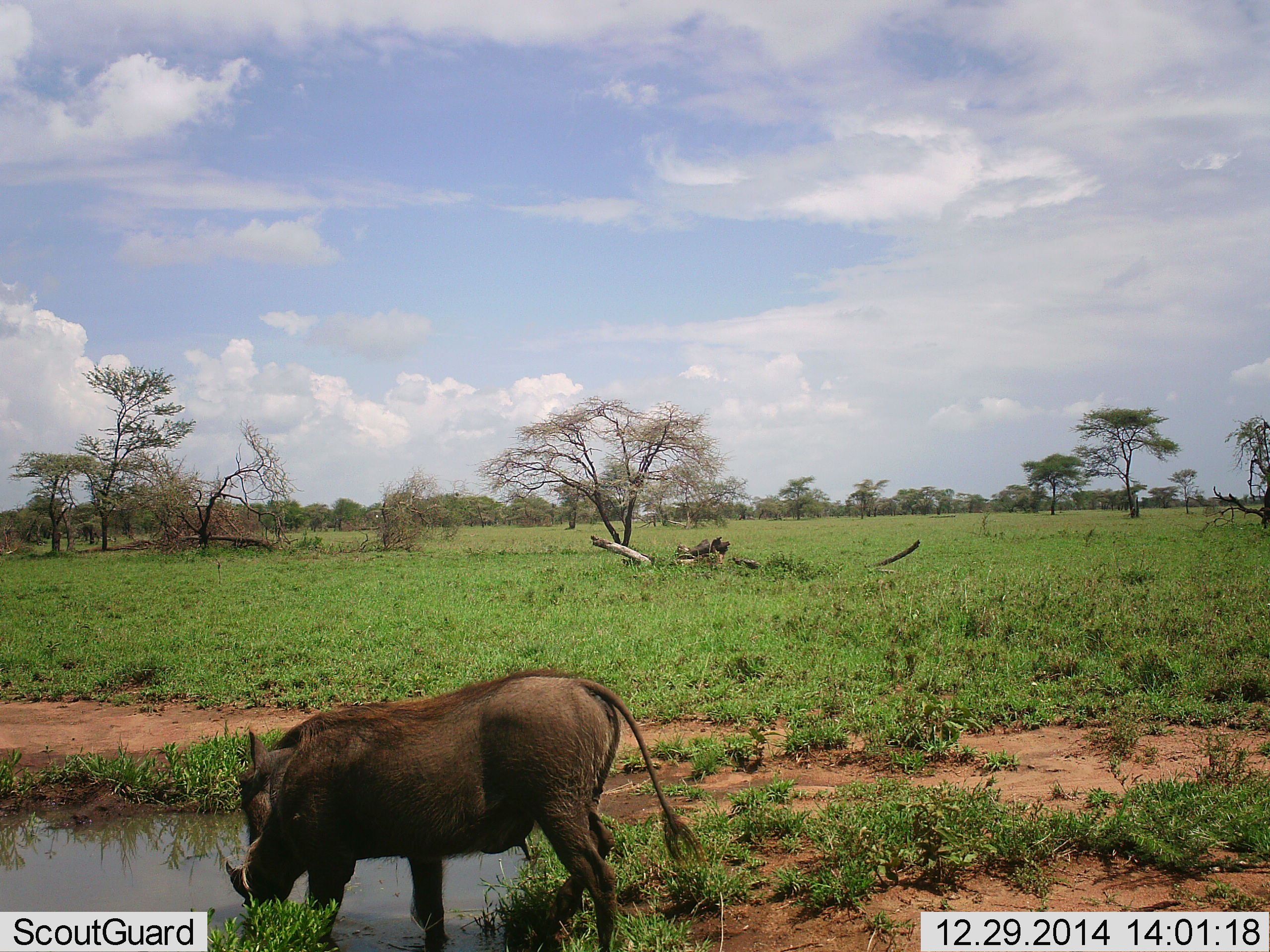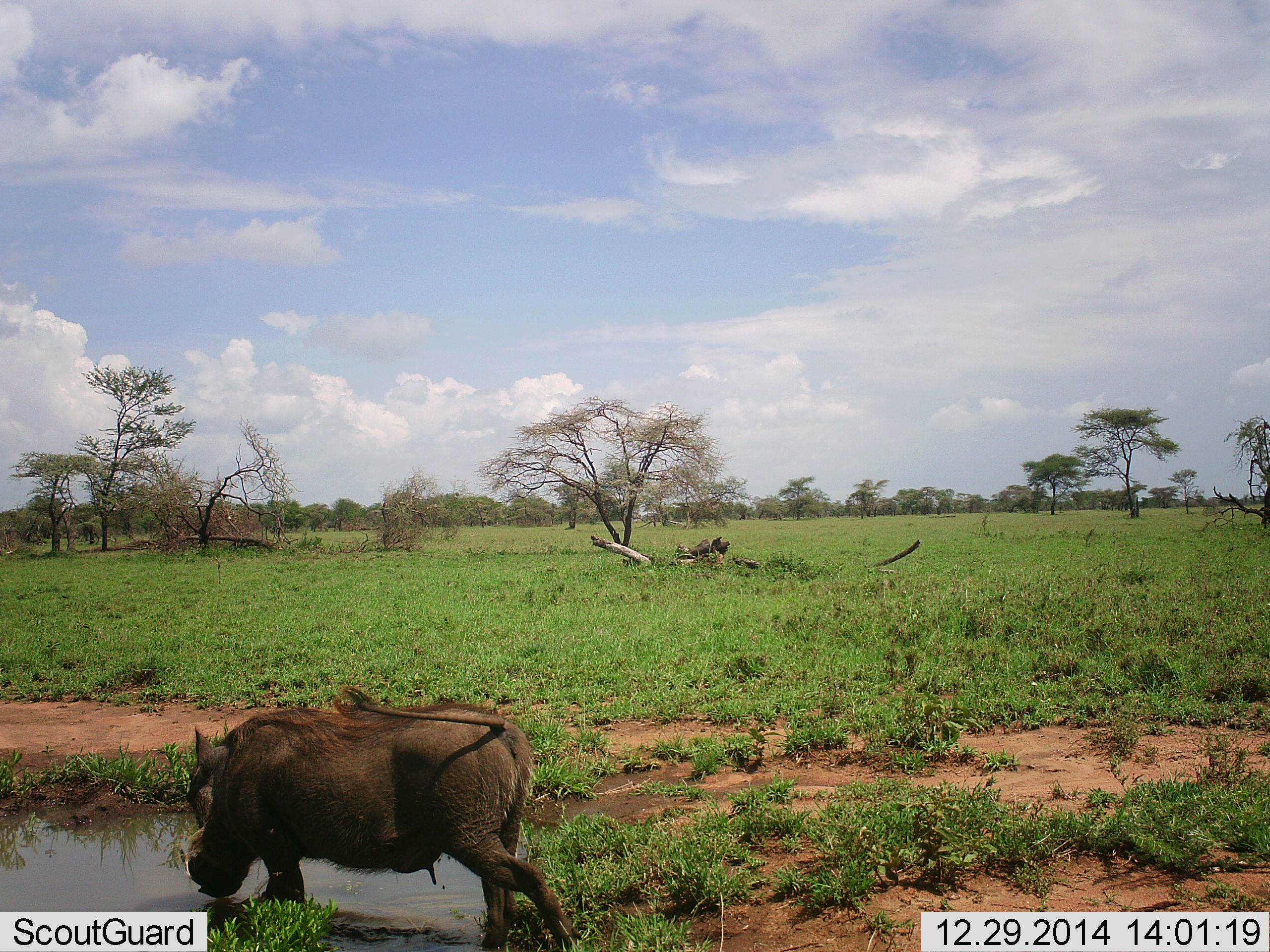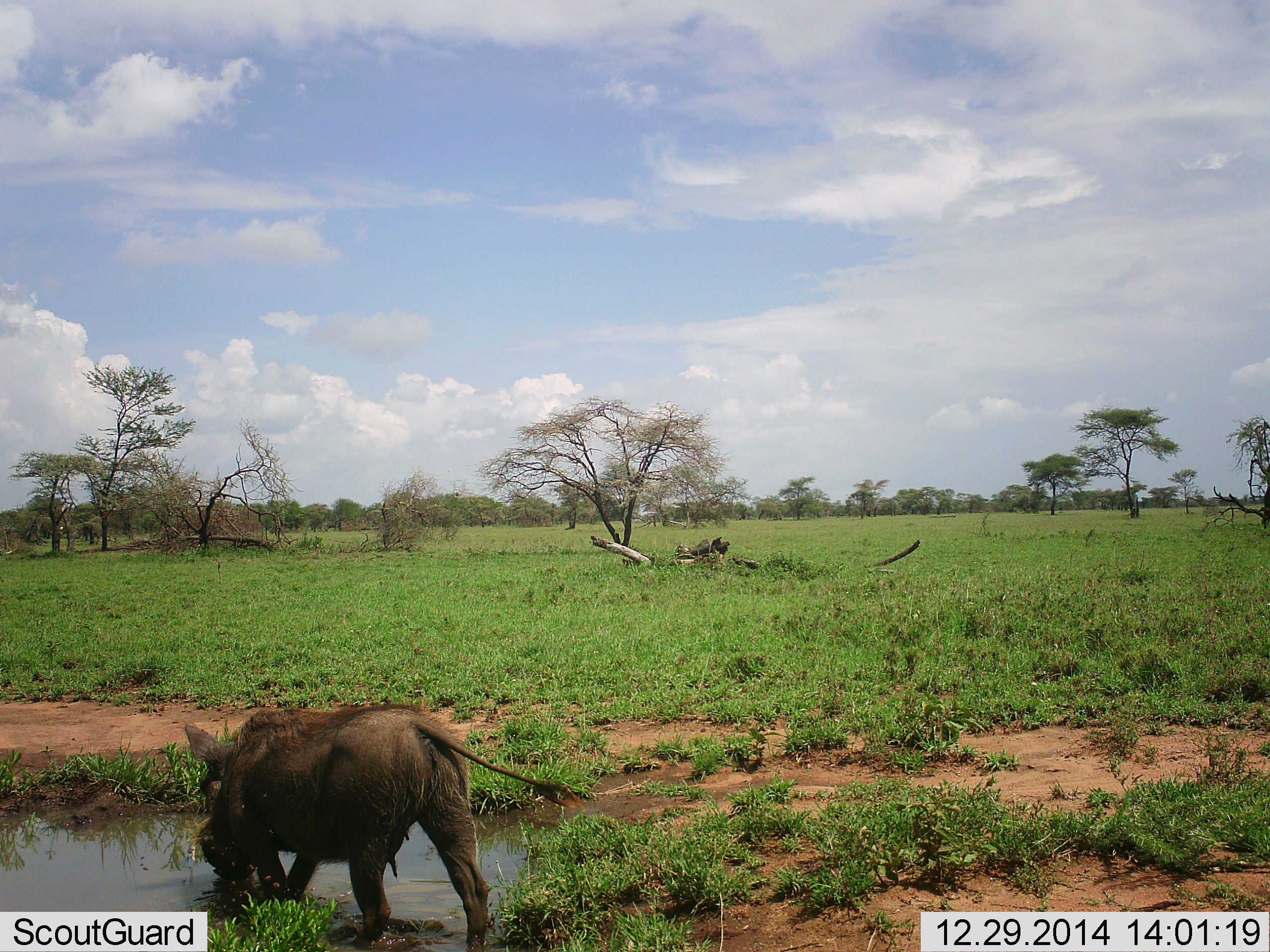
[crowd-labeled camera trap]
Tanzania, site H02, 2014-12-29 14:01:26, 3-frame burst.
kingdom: Animalia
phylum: Chordata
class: Mammalia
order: Artiodactyla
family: Suidae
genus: Phacochoerus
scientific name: Phacochoerus africanus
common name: warthog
Warthog (Phacochoerus africanus), count 1. Behavior (volunteer vote fractions): standing 36%, resting 9%, moving 36%, interacting 0%. Young present (vote fraction): 0%. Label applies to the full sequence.